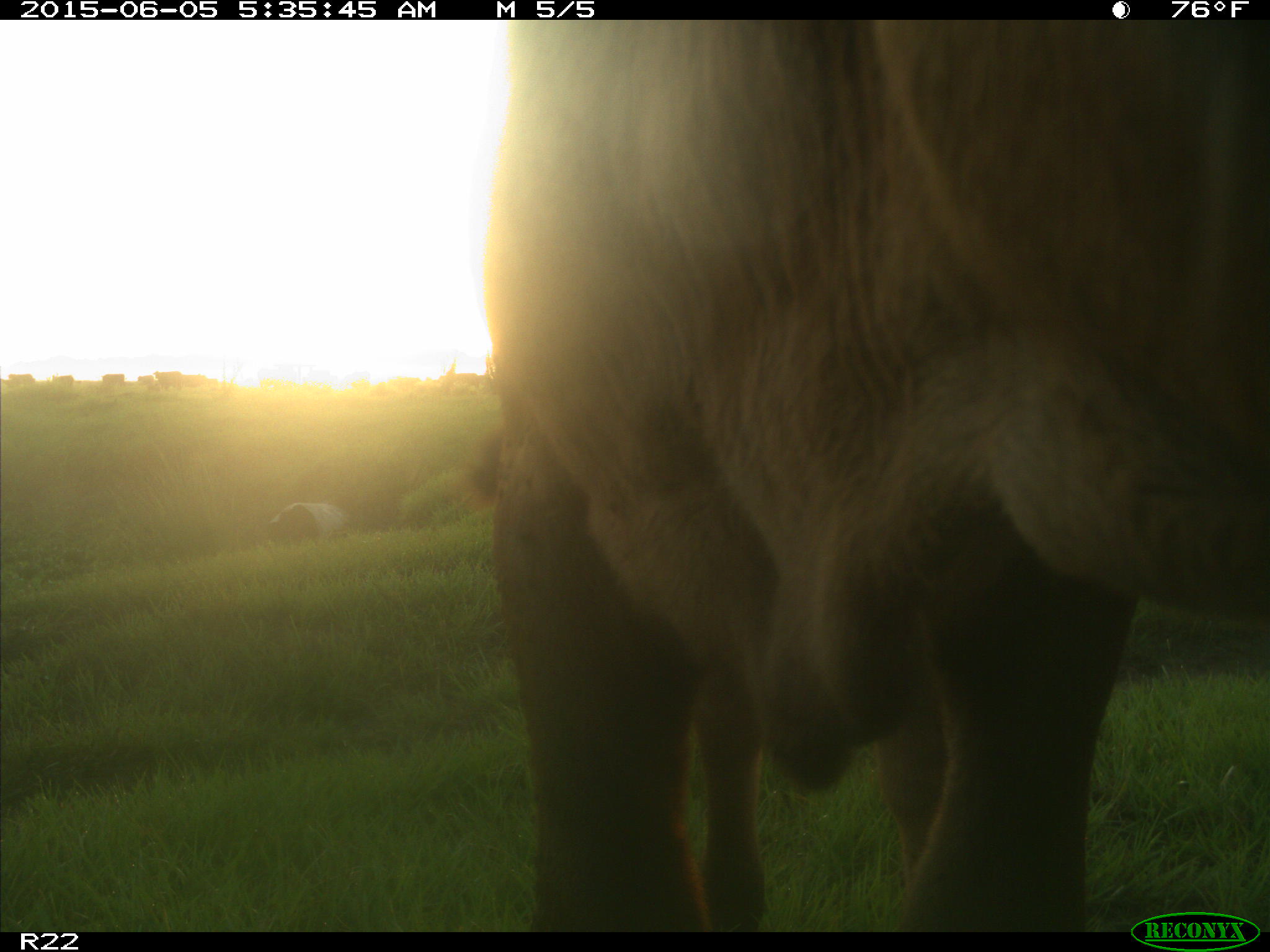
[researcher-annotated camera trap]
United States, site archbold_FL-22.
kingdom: Animalia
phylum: Chordata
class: Mammalia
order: Artiodactyla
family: Bovidae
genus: Bos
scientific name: Bos taurus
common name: domestic cow